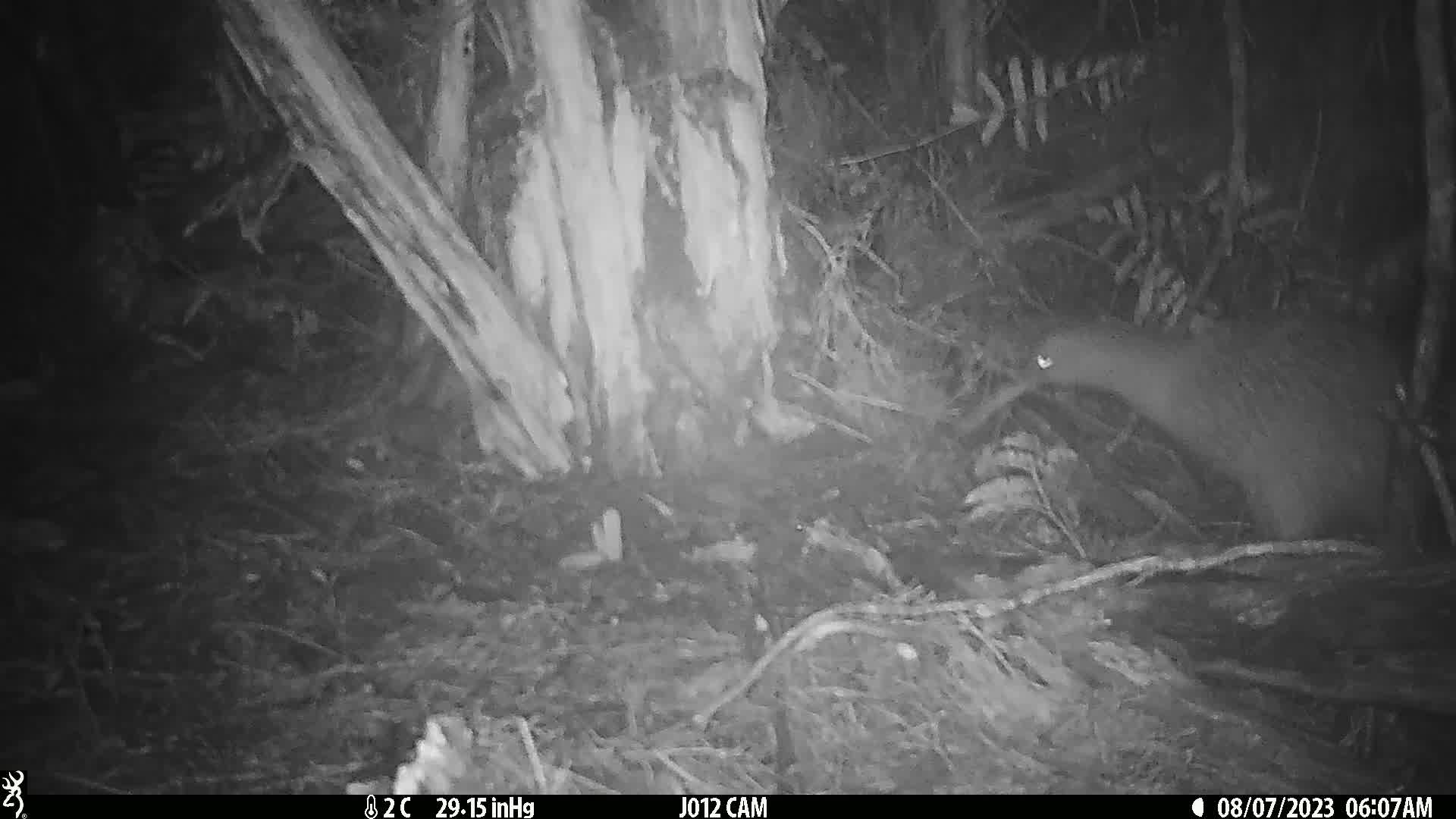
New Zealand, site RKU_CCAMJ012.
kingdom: Animalia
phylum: Chordata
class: Aves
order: Apterygiformes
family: Apterygidae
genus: Apteryx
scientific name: Apteryx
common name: kiwi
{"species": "kiwi (Apteryx)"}